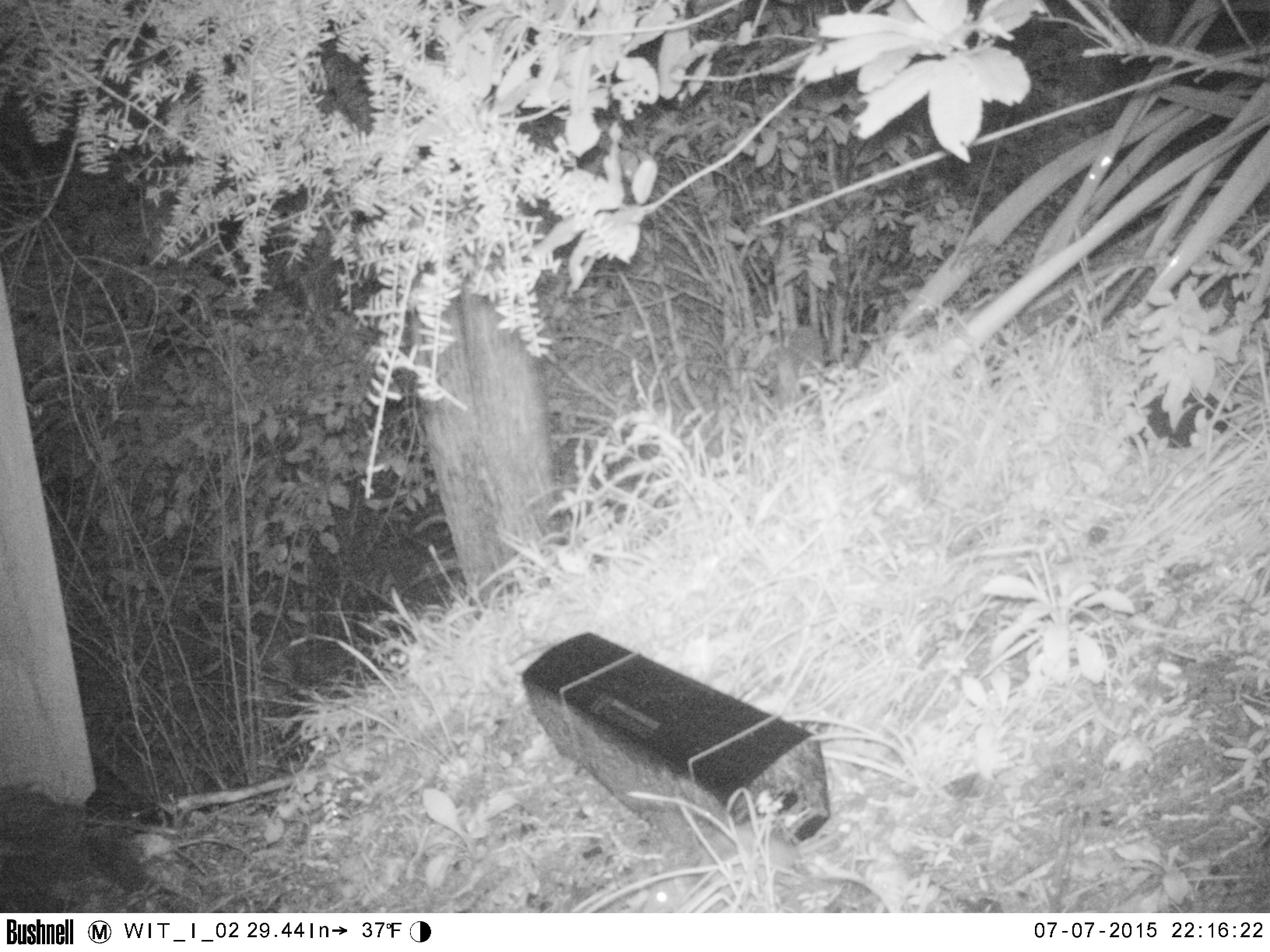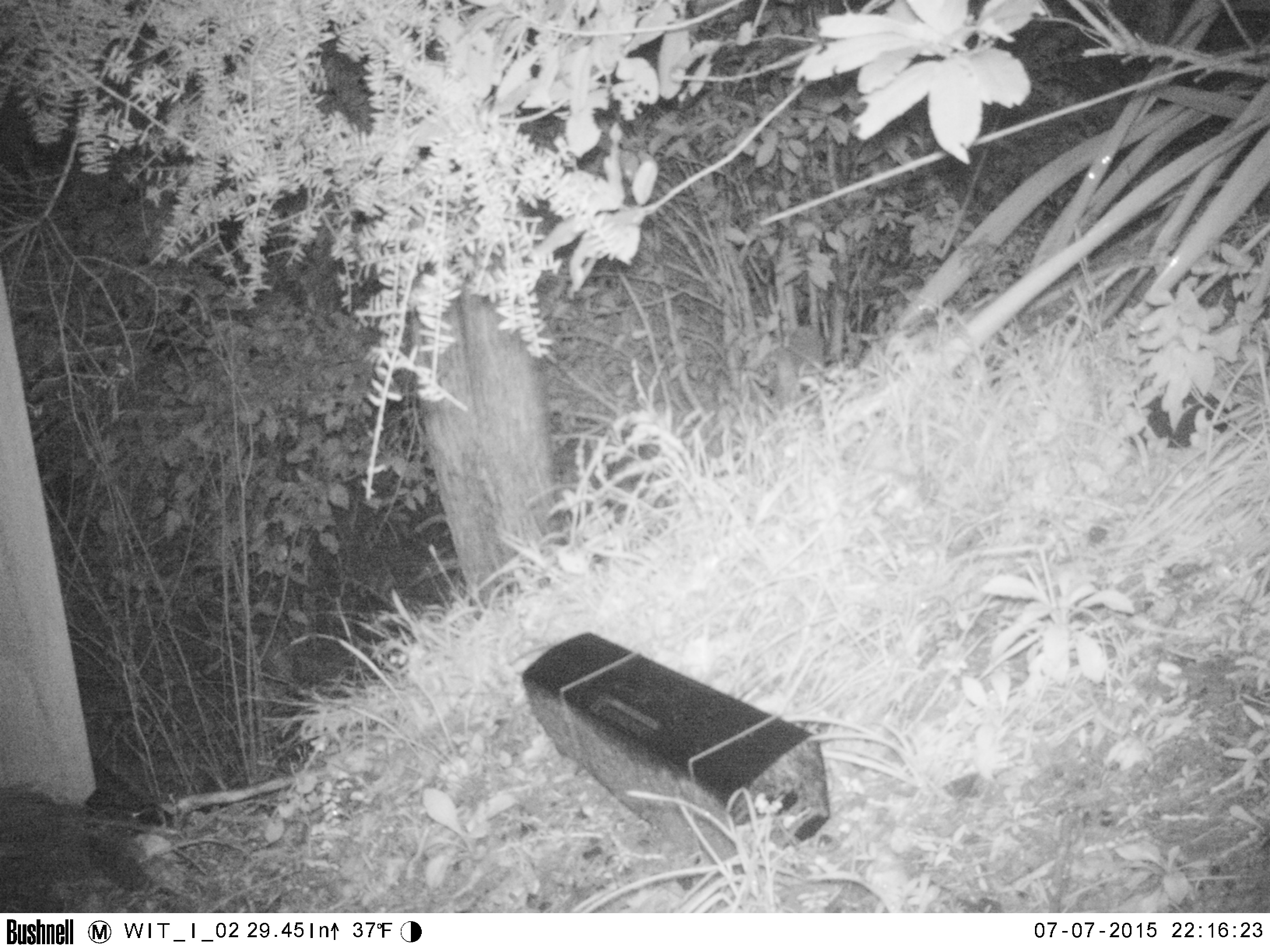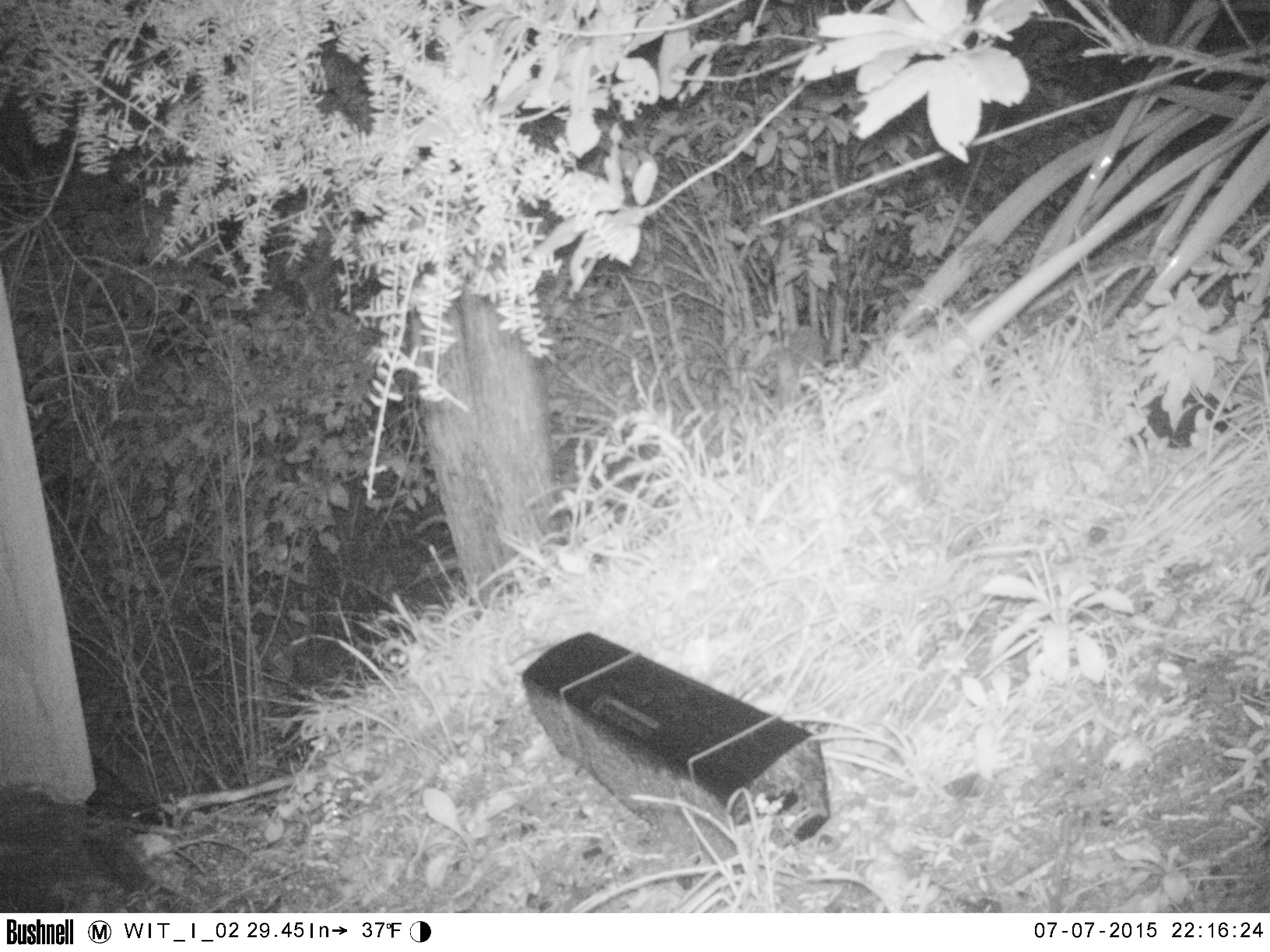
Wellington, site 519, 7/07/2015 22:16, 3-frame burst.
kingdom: Animalia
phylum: Chordata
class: Mammalia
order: Rodentia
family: Muridae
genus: Rattus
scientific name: Rattus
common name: rat